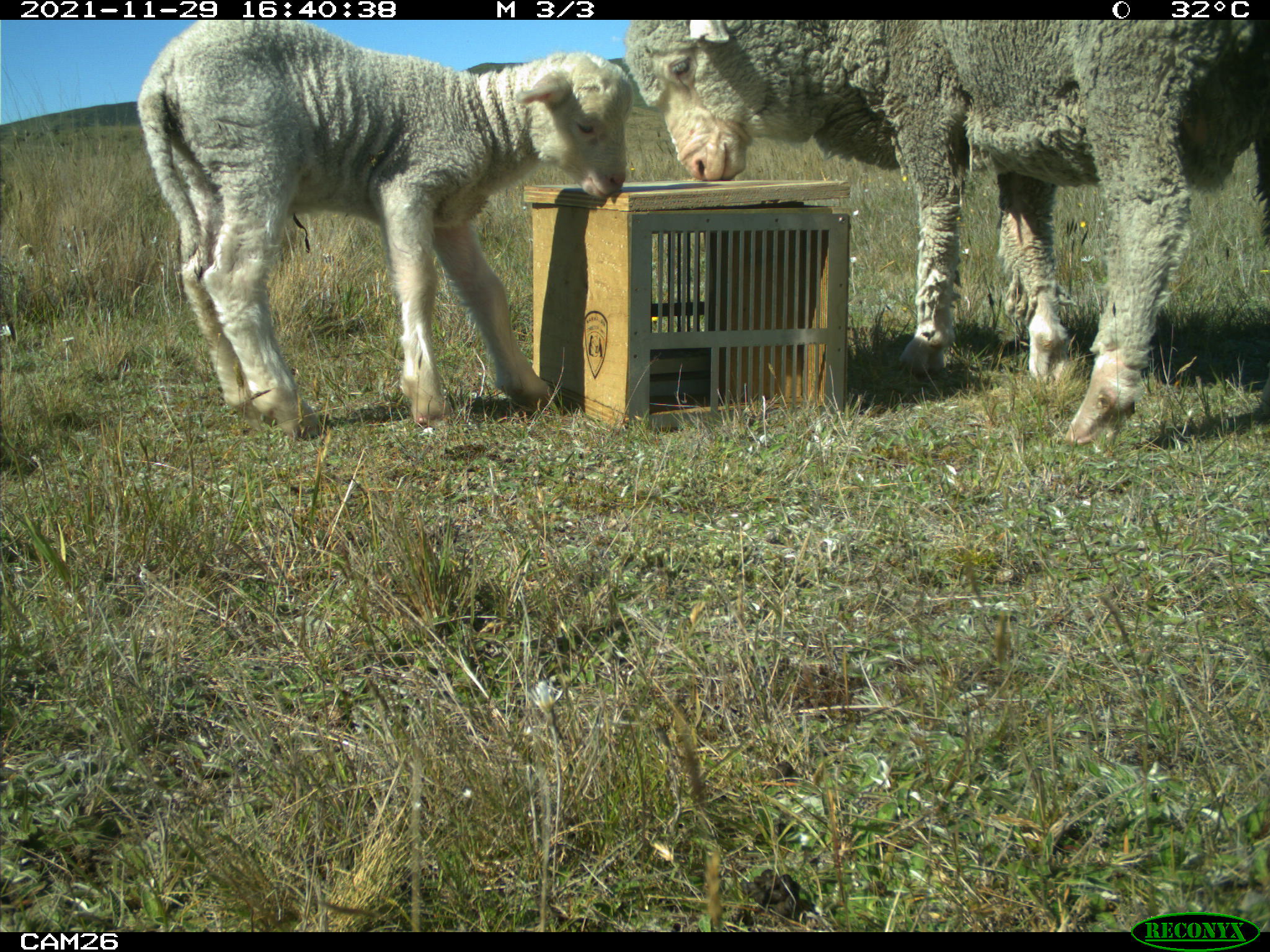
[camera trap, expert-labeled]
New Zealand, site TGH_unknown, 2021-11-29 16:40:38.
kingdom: Animalia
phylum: Chordata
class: Mammalia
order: Artiodactyla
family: Bovidae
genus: Ovis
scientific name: Ovis aries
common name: domestic sheep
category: sheep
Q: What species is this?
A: Sheep (domestic sheep) (Ovis aries).